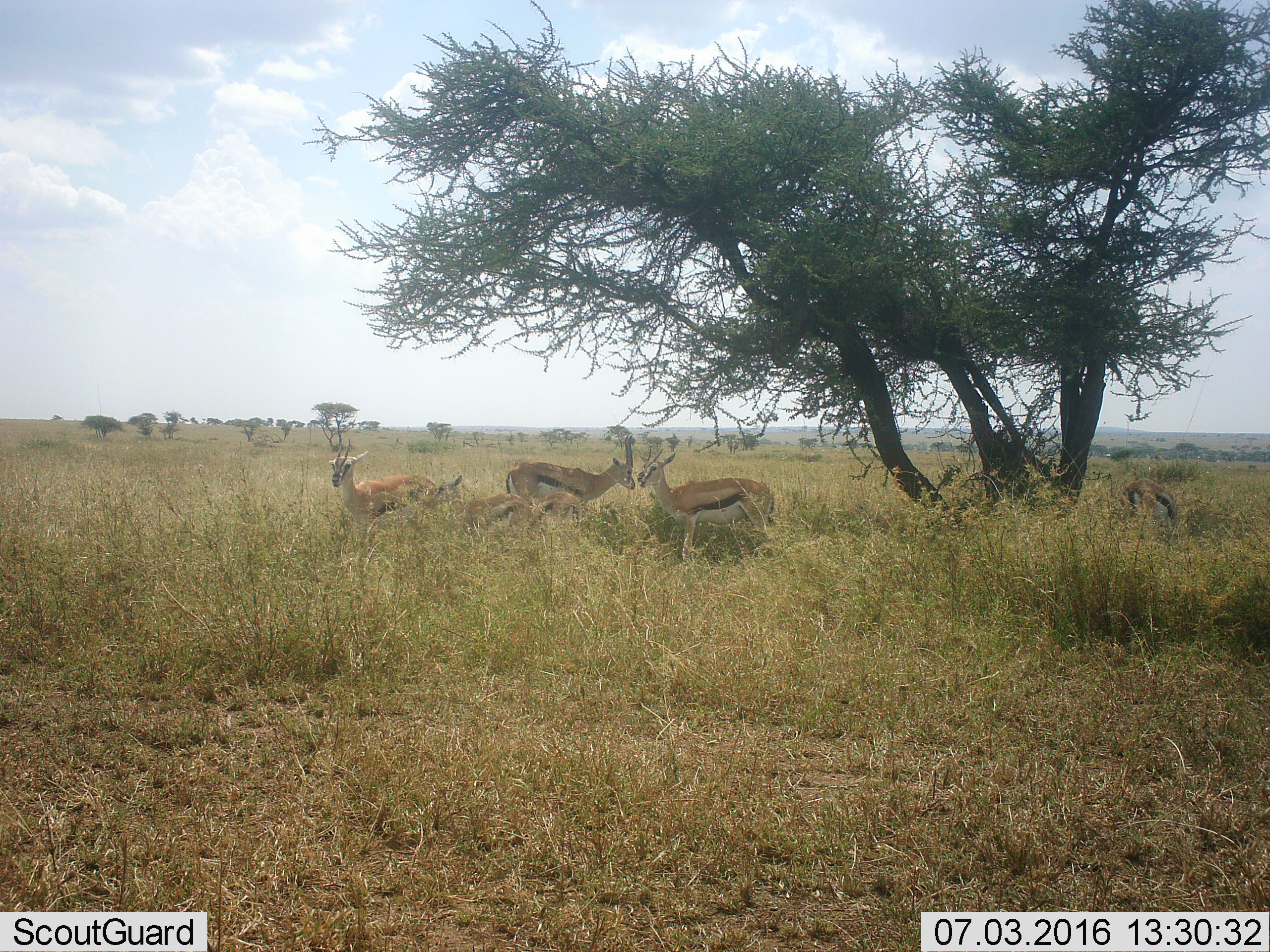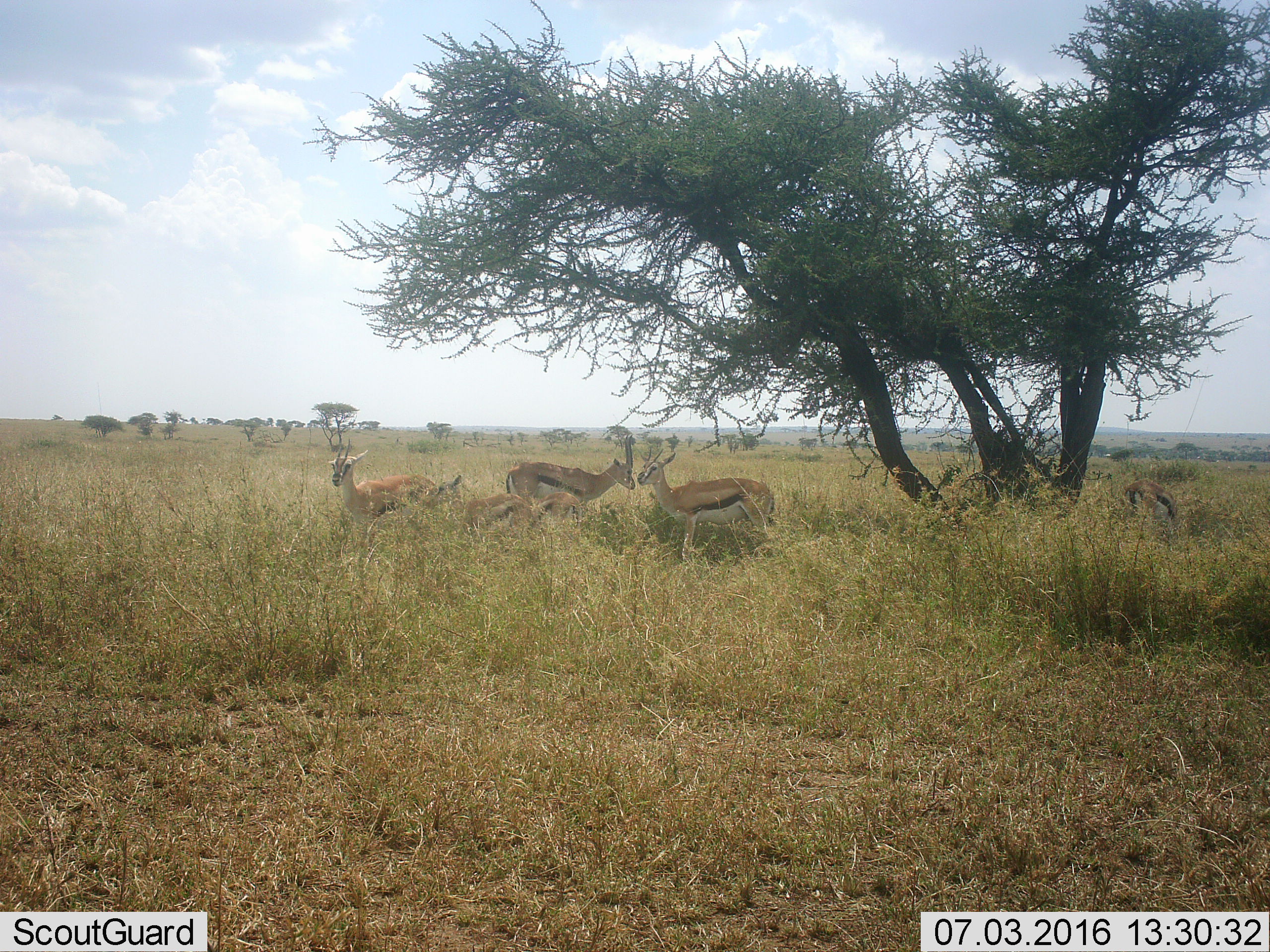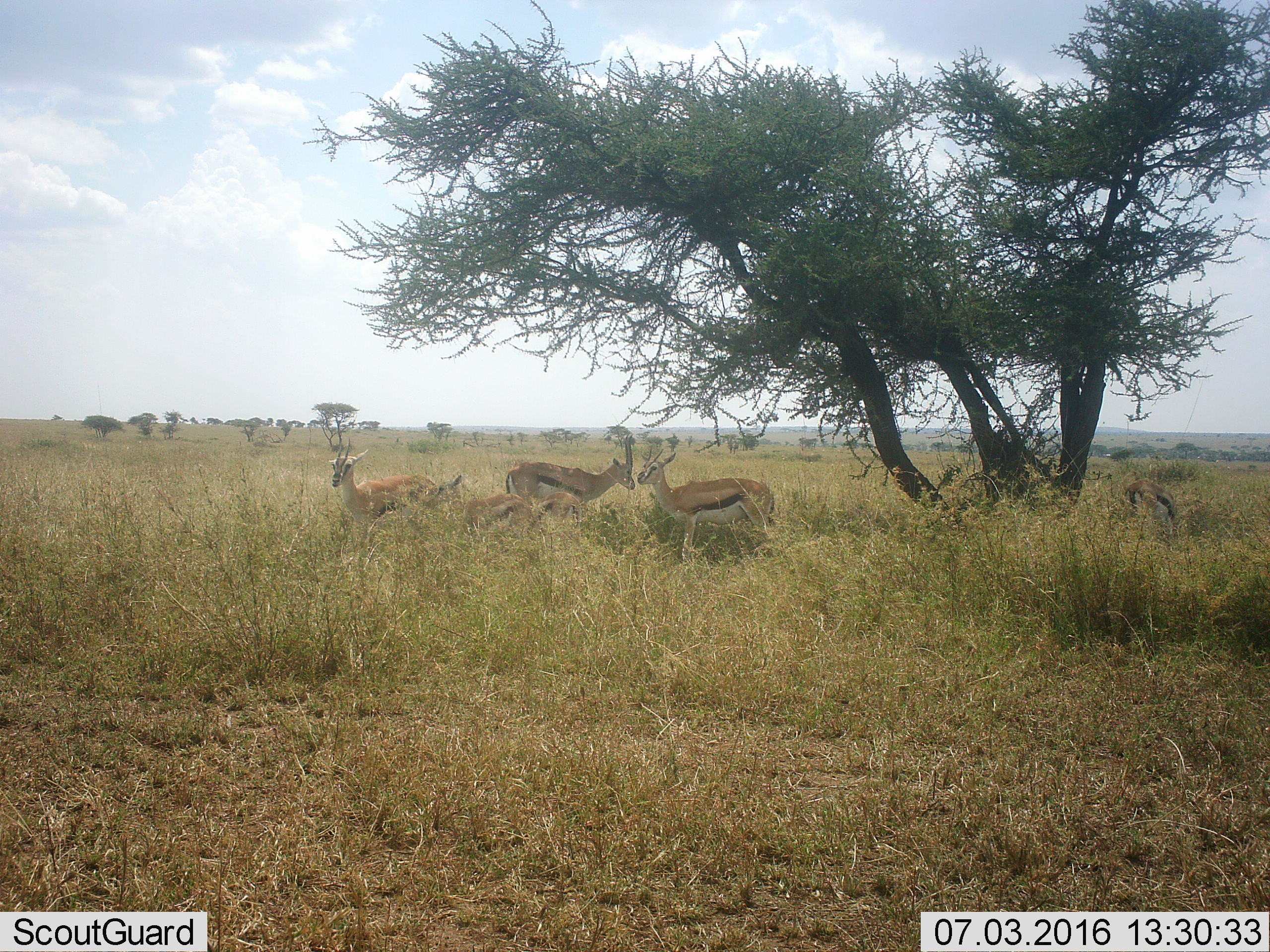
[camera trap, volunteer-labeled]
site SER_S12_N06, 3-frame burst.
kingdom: Animalia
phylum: Chordata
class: Mammalia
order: Artiodactyla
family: Bovidae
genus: Eudorcas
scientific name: Eudorcas thomsonii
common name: thomson's gazelle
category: gazellethomsons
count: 6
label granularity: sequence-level